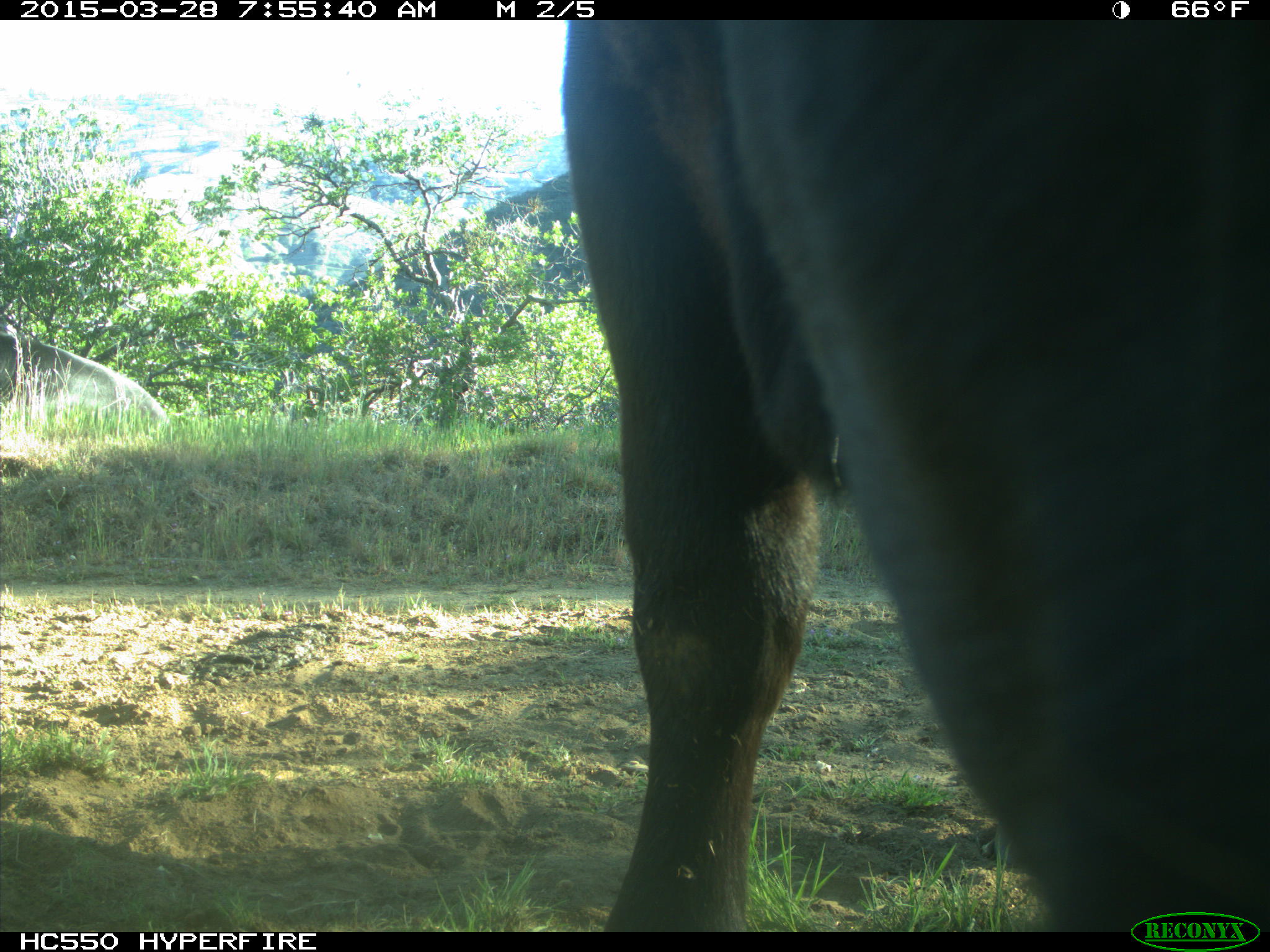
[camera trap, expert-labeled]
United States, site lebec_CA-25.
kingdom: Animalia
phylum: Chordata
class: Mammalia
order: Artiodactyla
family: Bovidae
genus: Bos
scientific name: Bos taurus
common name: domestic cow